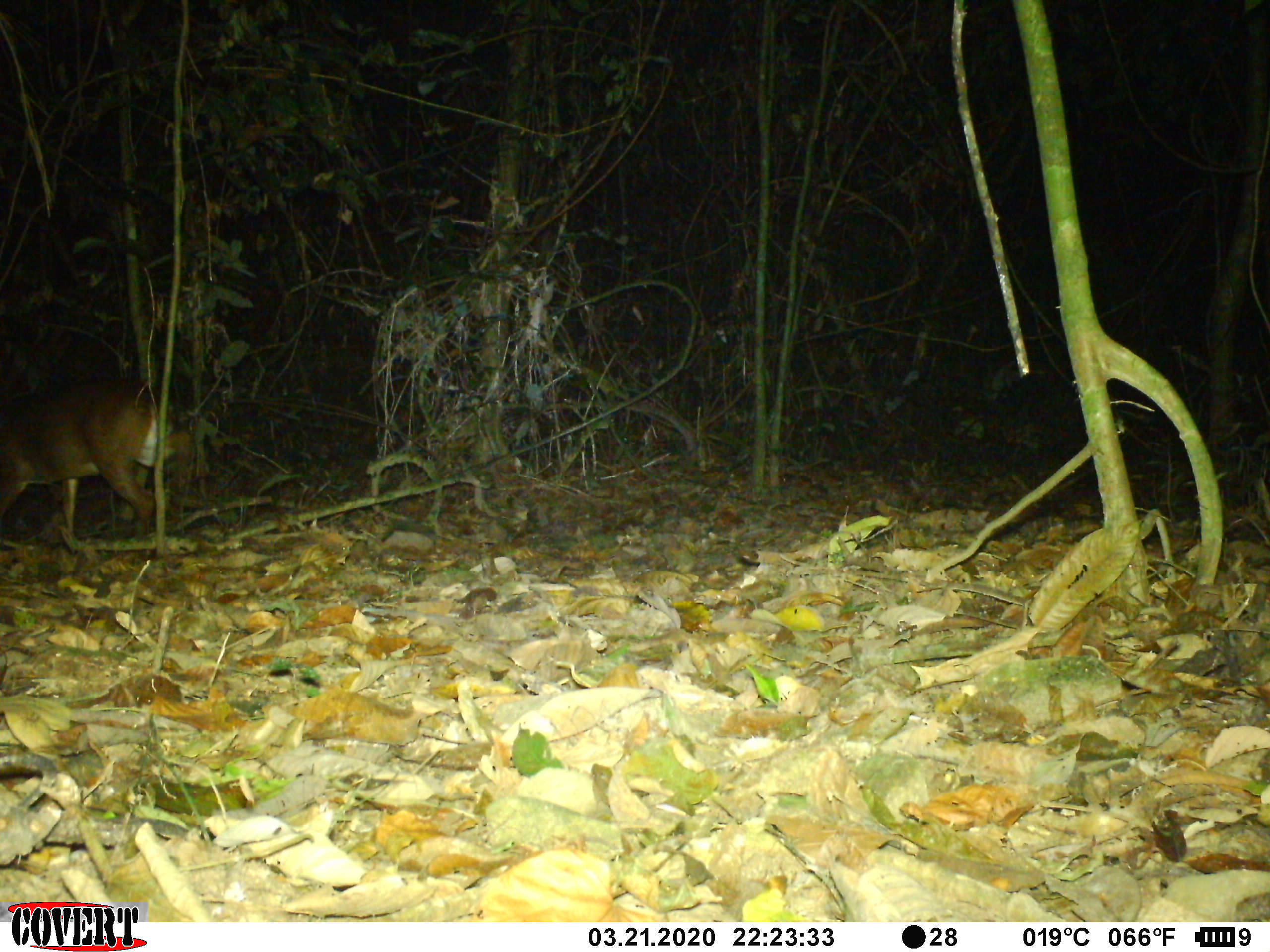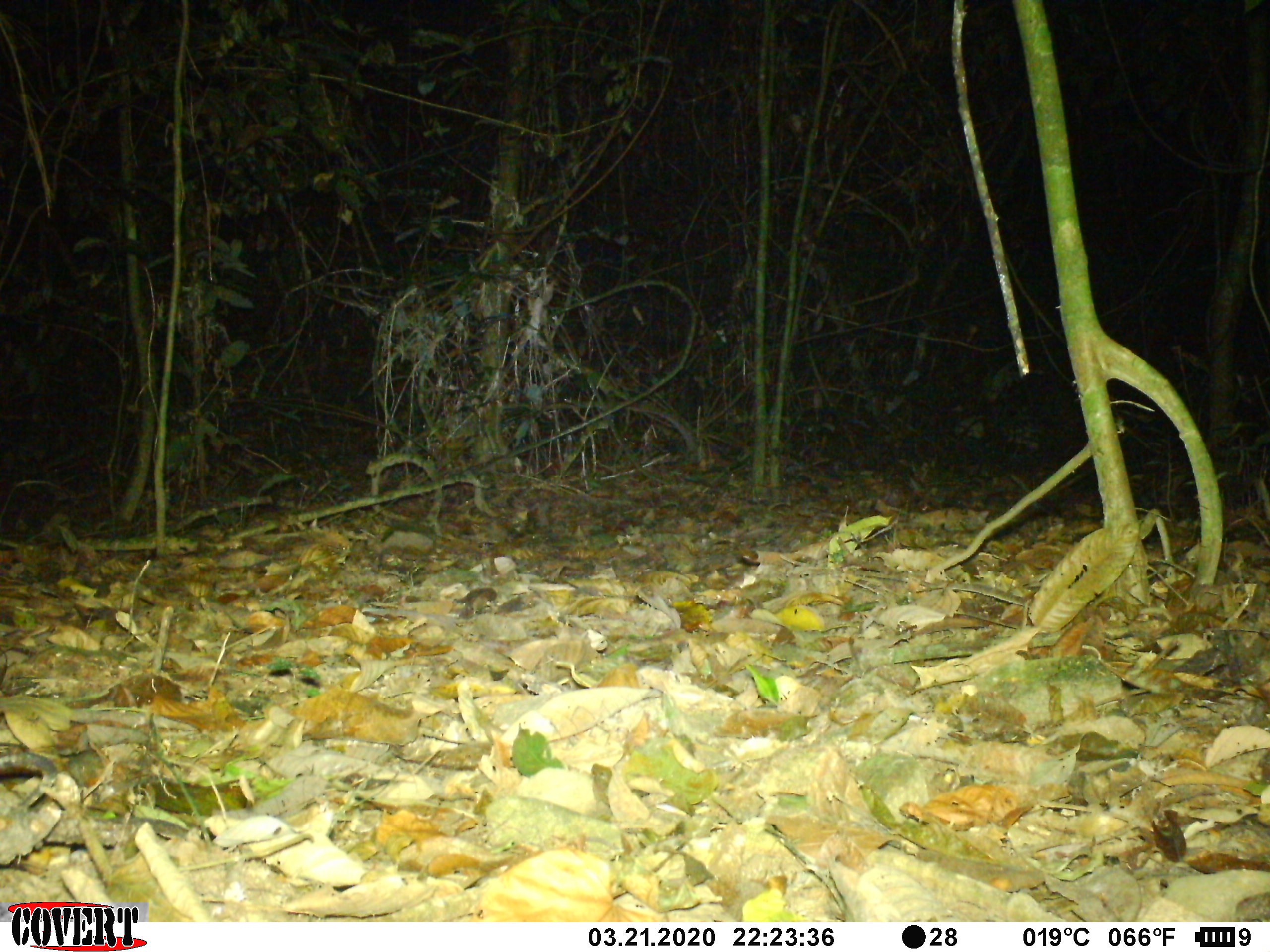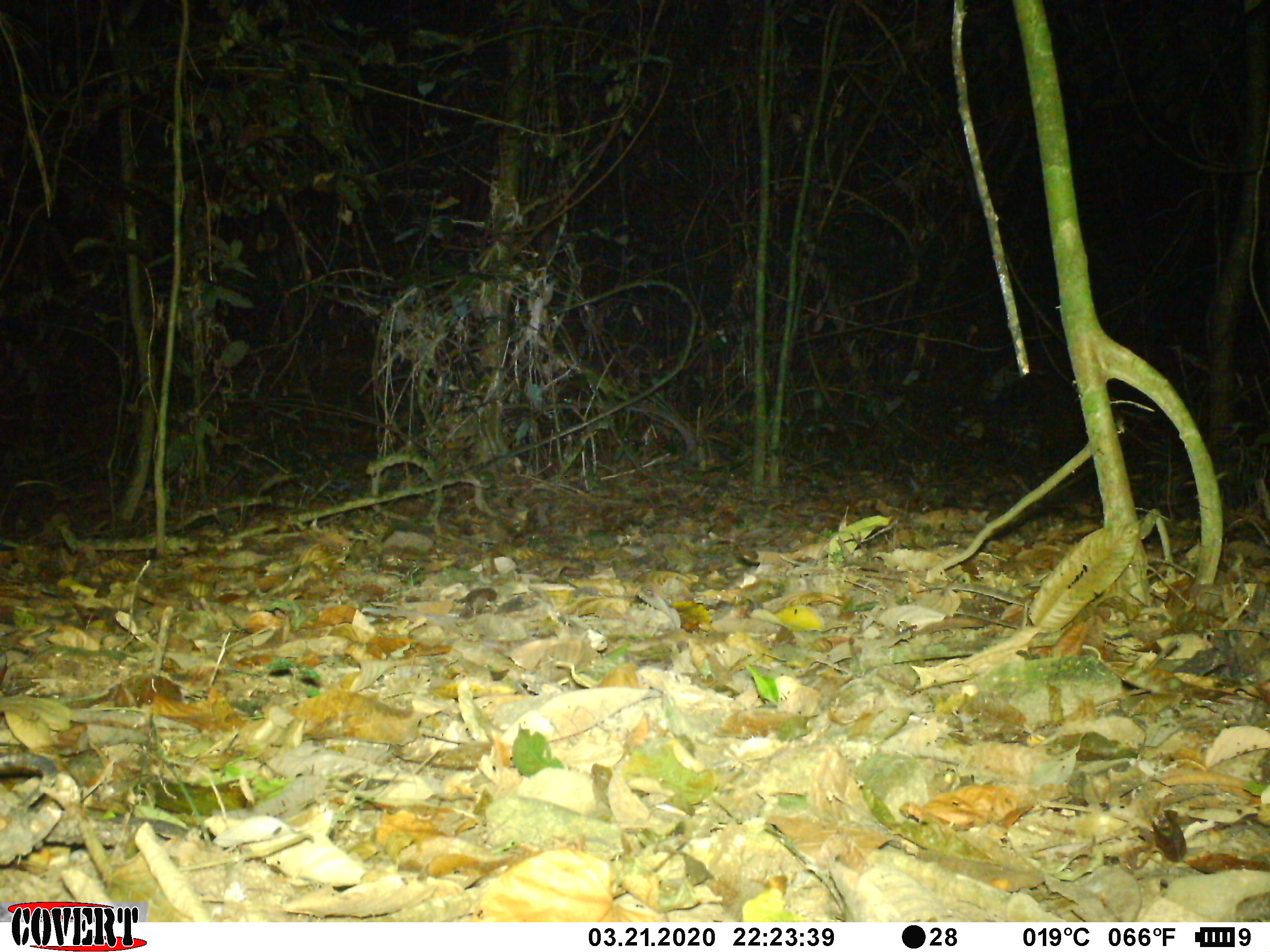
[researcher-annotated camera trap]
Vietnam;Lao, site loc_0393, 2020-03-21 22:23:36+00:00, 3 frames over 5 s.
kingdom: Animalia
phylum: Chordata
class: Mammalia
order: Artiodactyla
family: Cervidae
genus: Muntiacus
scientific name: Muntiacus vuquangensis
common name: large-antlered muntjac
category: large antlered muntjac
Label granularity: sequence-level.